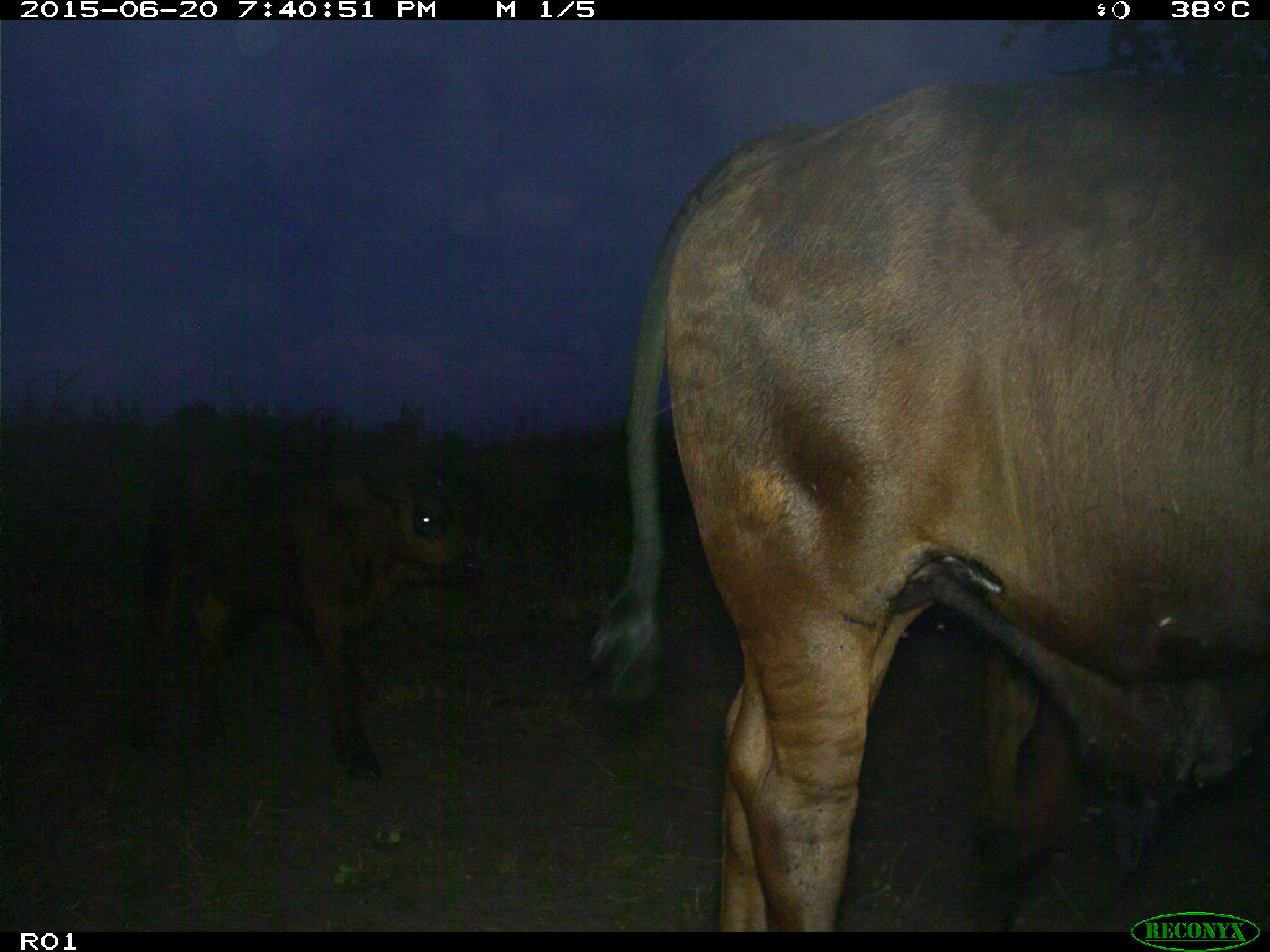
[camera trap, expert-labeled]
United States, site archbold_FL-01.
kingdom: Animalia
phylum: Chordata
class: Mammalia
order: Artiodactyla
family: Bovidae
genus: Bos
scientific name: Bos taurus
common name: domestic cow